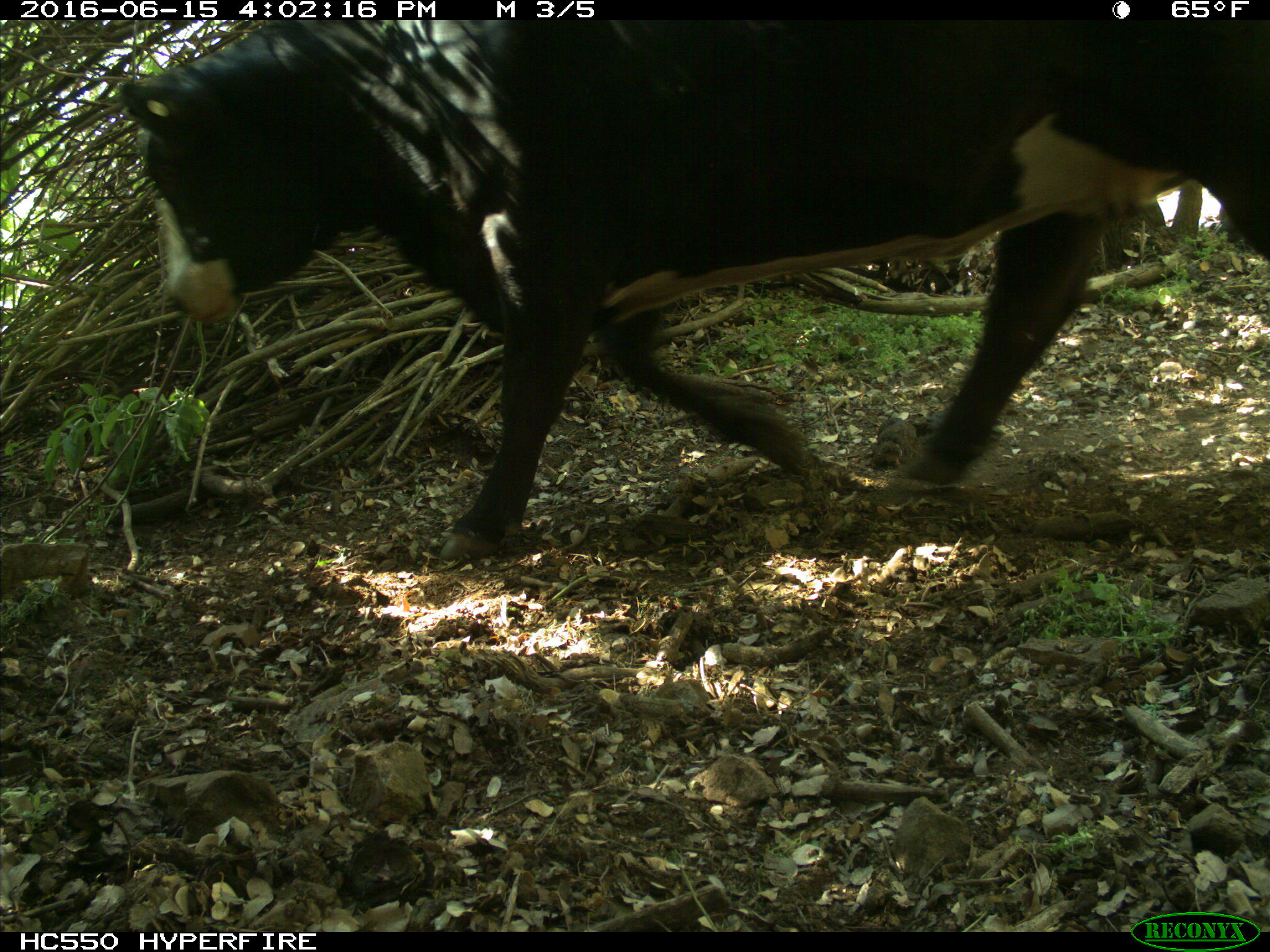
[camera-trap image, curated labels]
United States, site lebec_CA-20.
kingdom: Animalia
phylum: Chordata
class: Mammalia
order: Artiodactyla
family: Bovidae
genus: Bos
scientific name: Bos taurus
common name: domestic cow